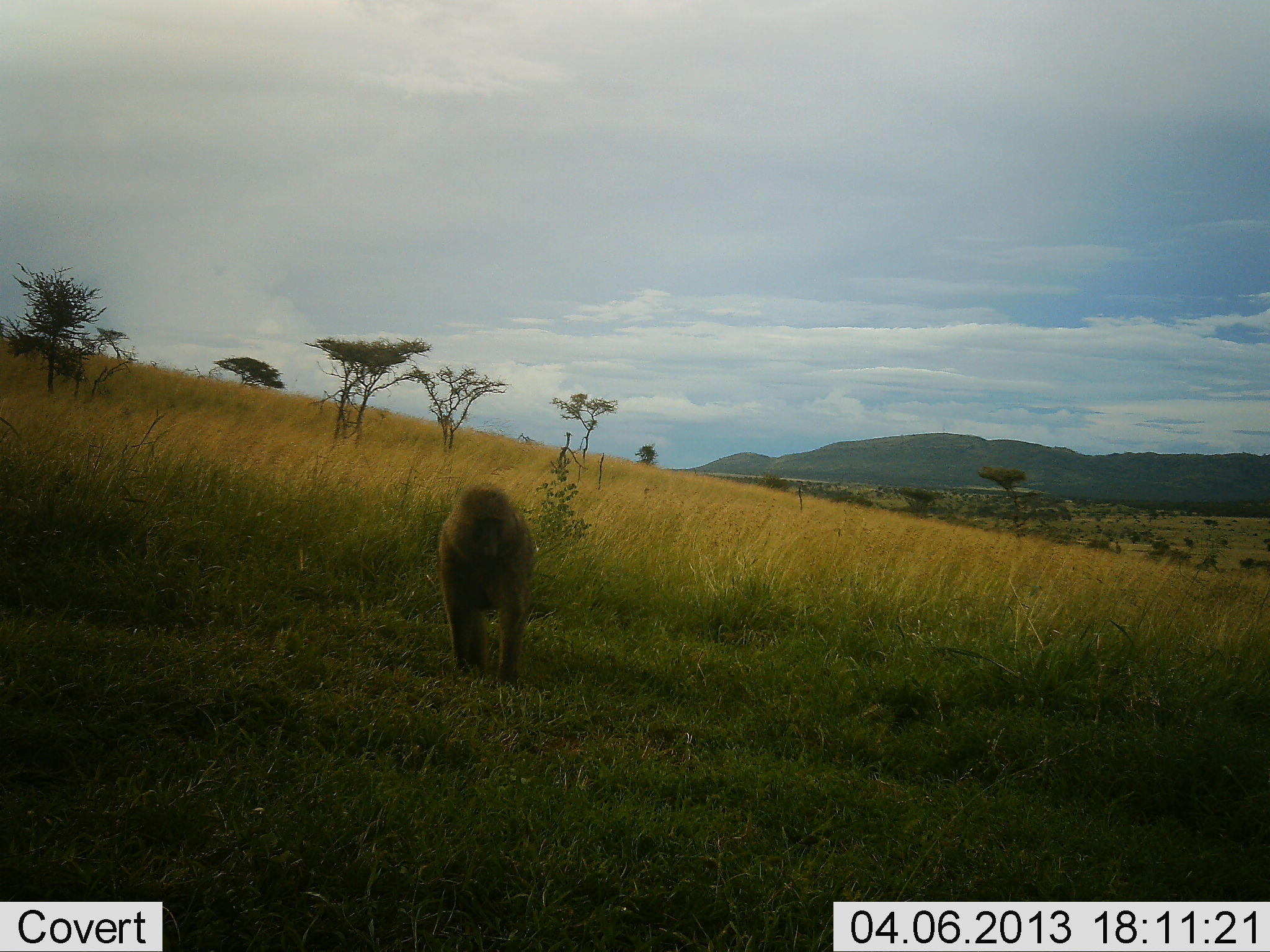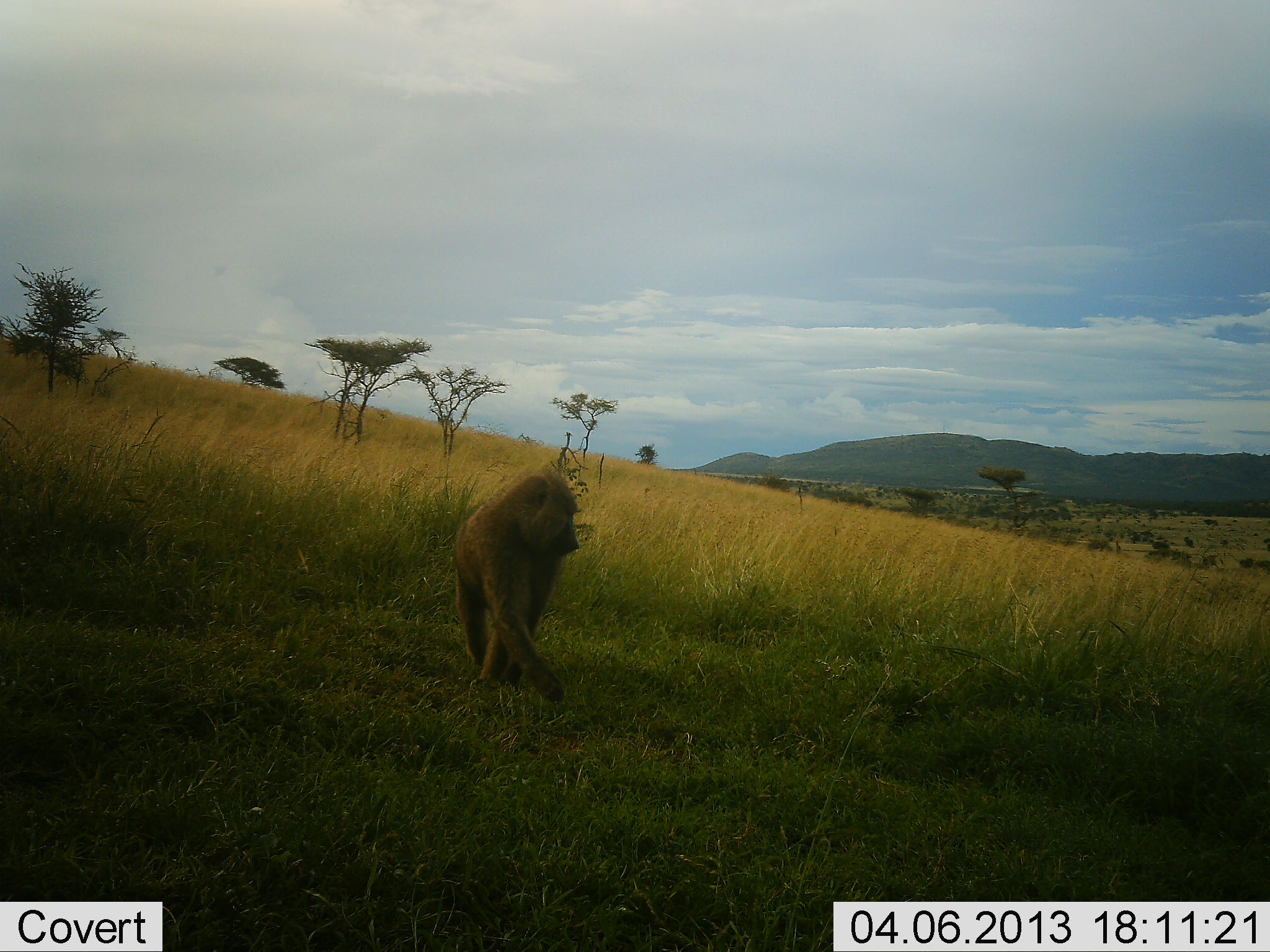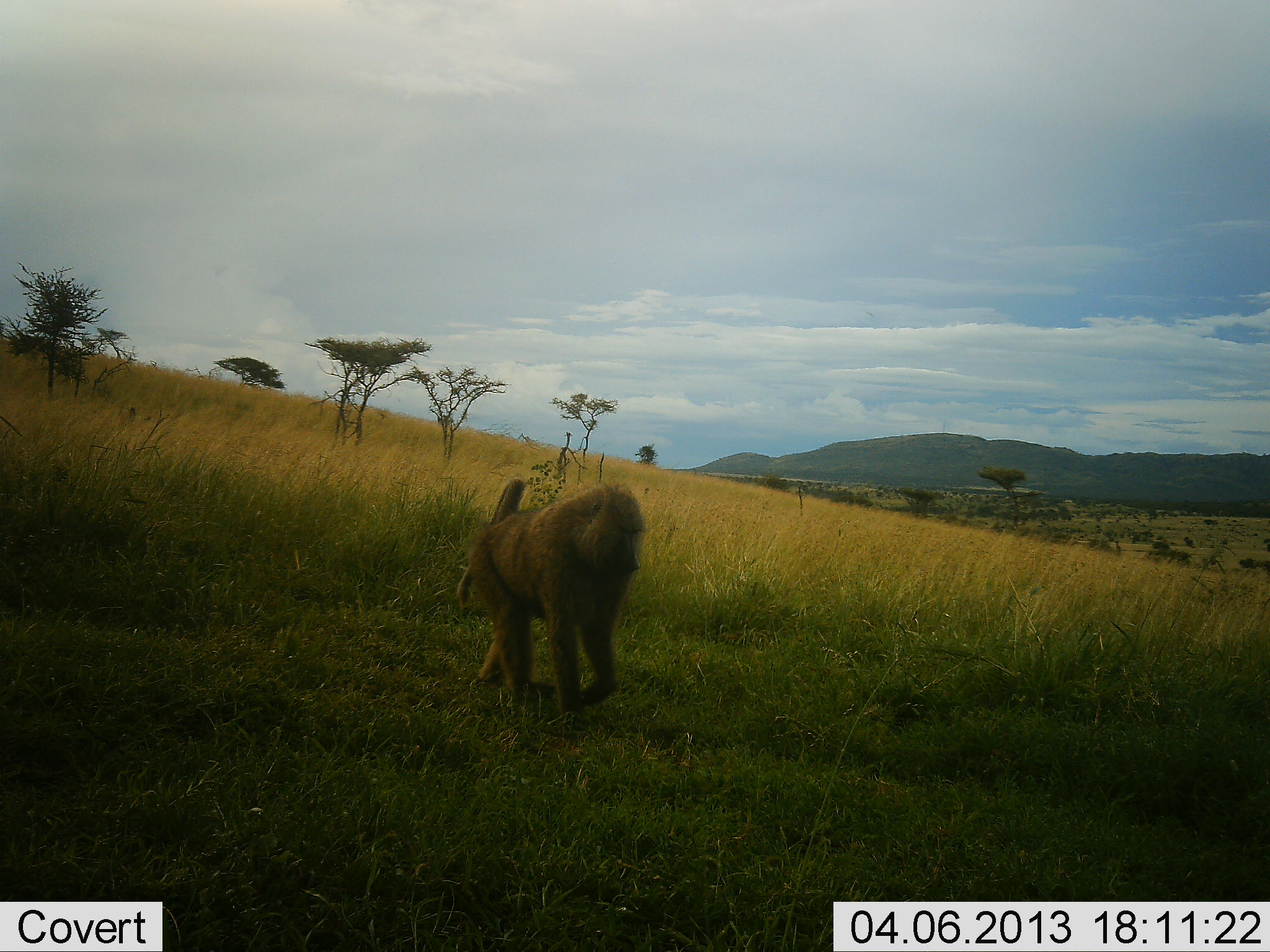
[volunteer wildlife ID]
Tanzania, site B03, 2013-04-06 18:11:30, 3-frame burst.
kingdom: Animalia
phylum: Chordata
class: Mammalia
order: Primates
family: Cercopithecidae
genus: Papio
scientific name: Papio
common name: baboon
Baboon (Papio), count 1. Behavior (volunteer vote fractions): standing 6%, resting 0%, moving 94%, interacting 0%. Young present (vote fraction): 0%. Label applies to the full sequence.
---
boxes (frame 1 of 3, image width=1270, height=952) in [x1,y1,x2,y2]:
animal: [437,482,535,693]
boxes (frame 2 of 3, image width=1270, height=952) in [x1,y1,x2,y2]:
animal: [452,468,581,704]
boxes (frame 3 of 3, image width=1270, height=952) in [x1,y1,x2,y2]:
animal: [455,478,646,731]